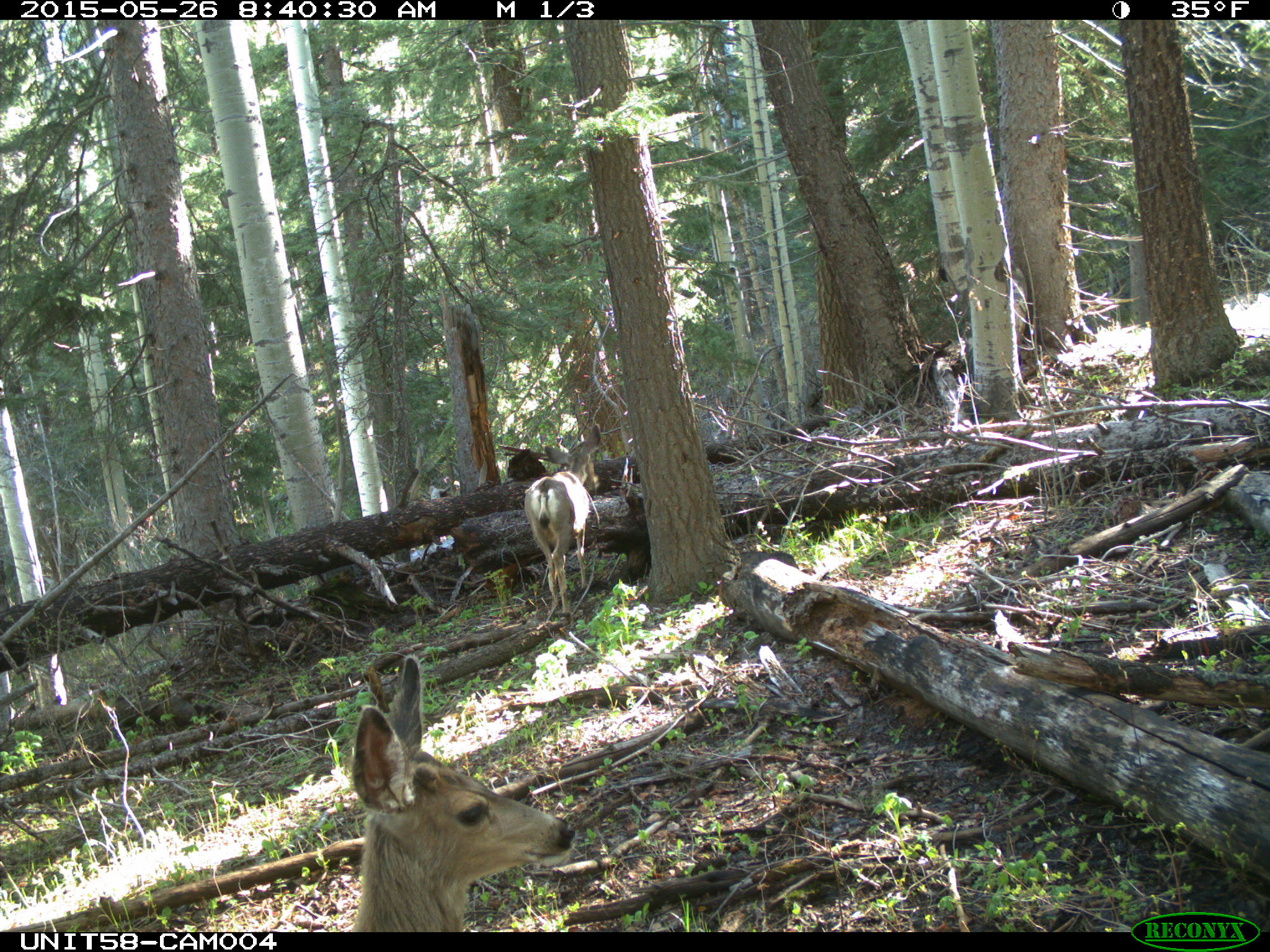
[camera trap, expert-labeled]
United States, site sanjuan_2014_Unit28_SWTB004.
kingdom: Animalia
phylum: Chordata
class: Mammalia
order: Artiodactyla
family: Cervidae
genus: Odocoileus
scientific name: Odocoileus hemionus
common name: mule deer